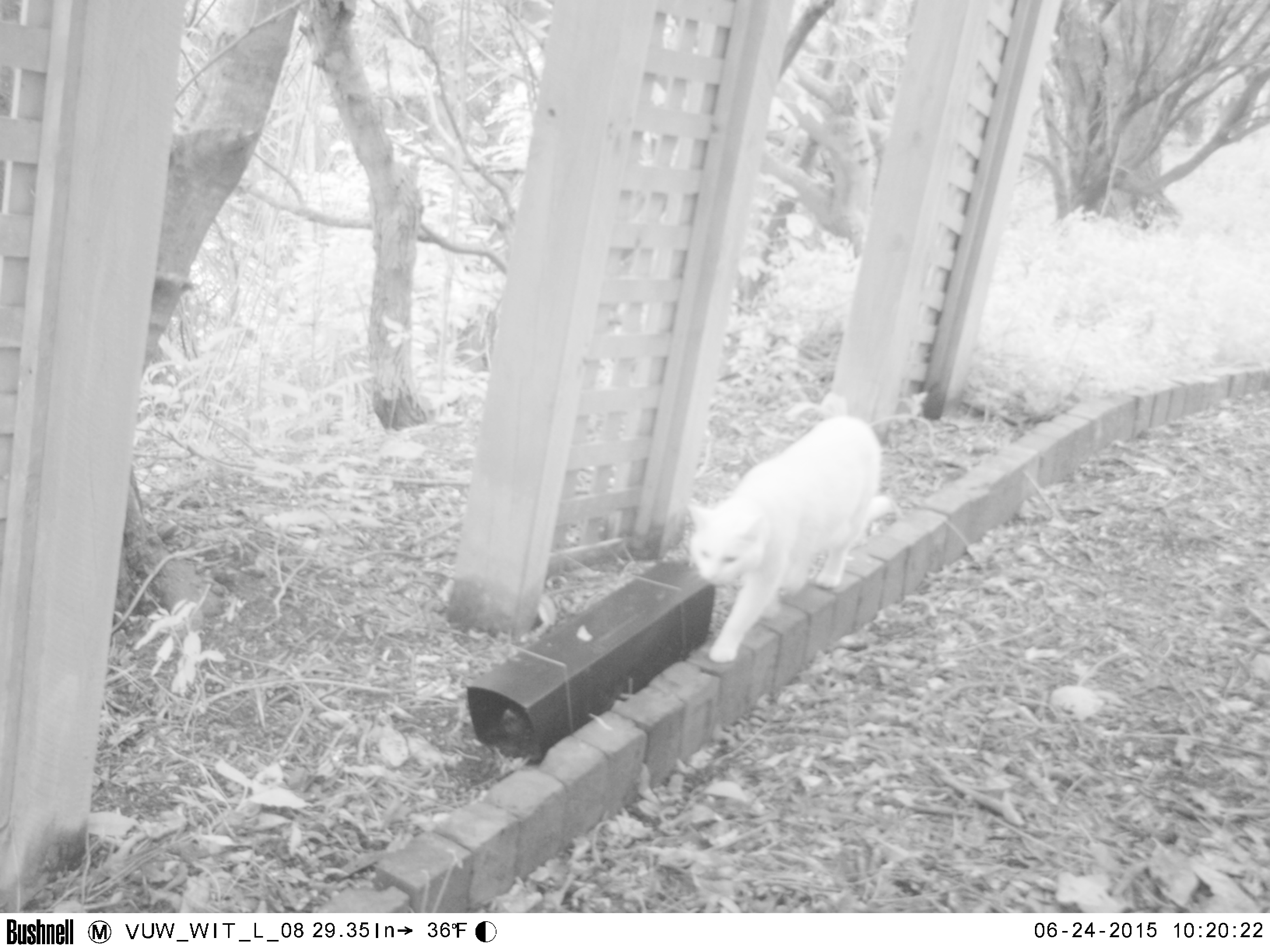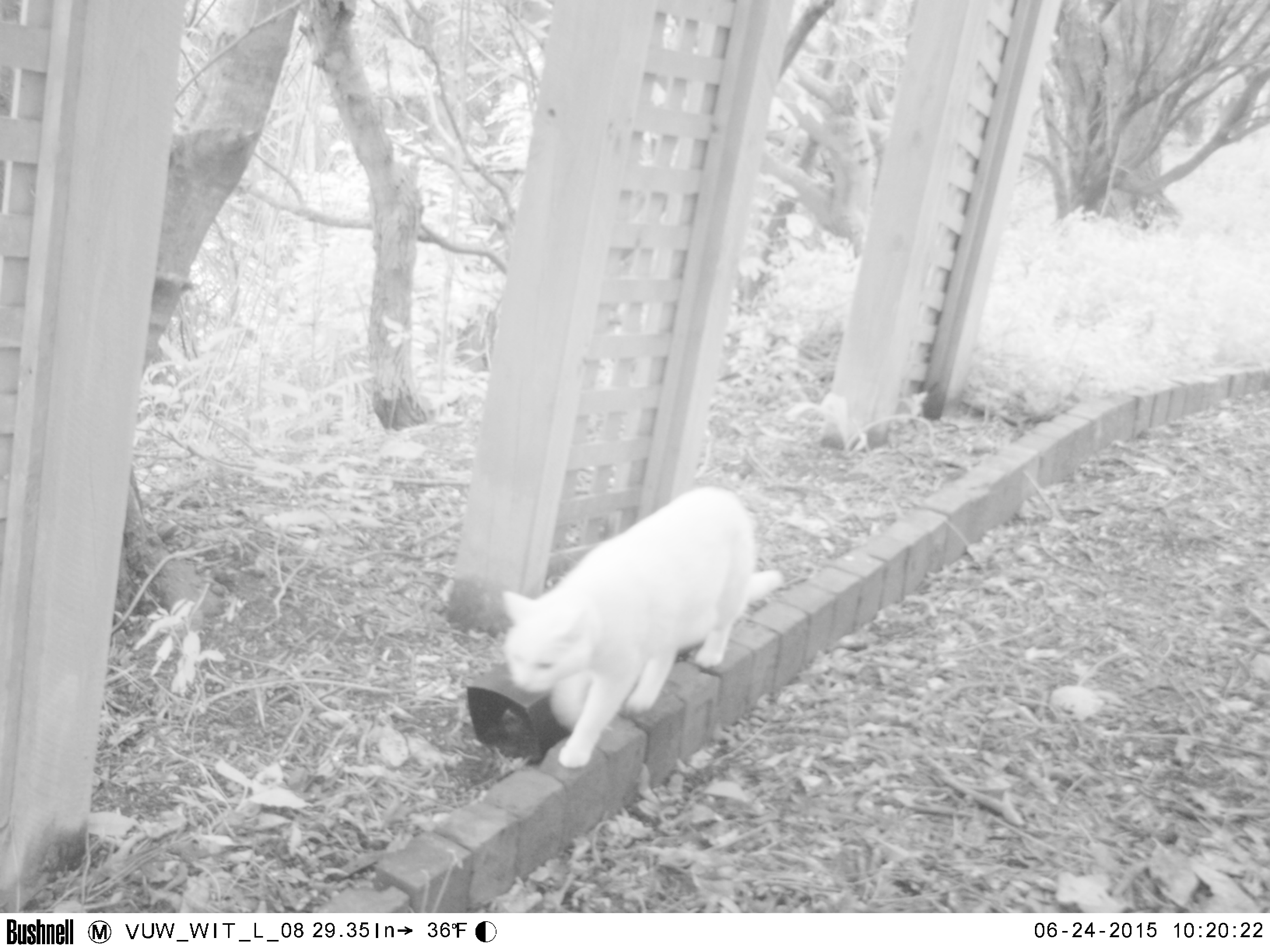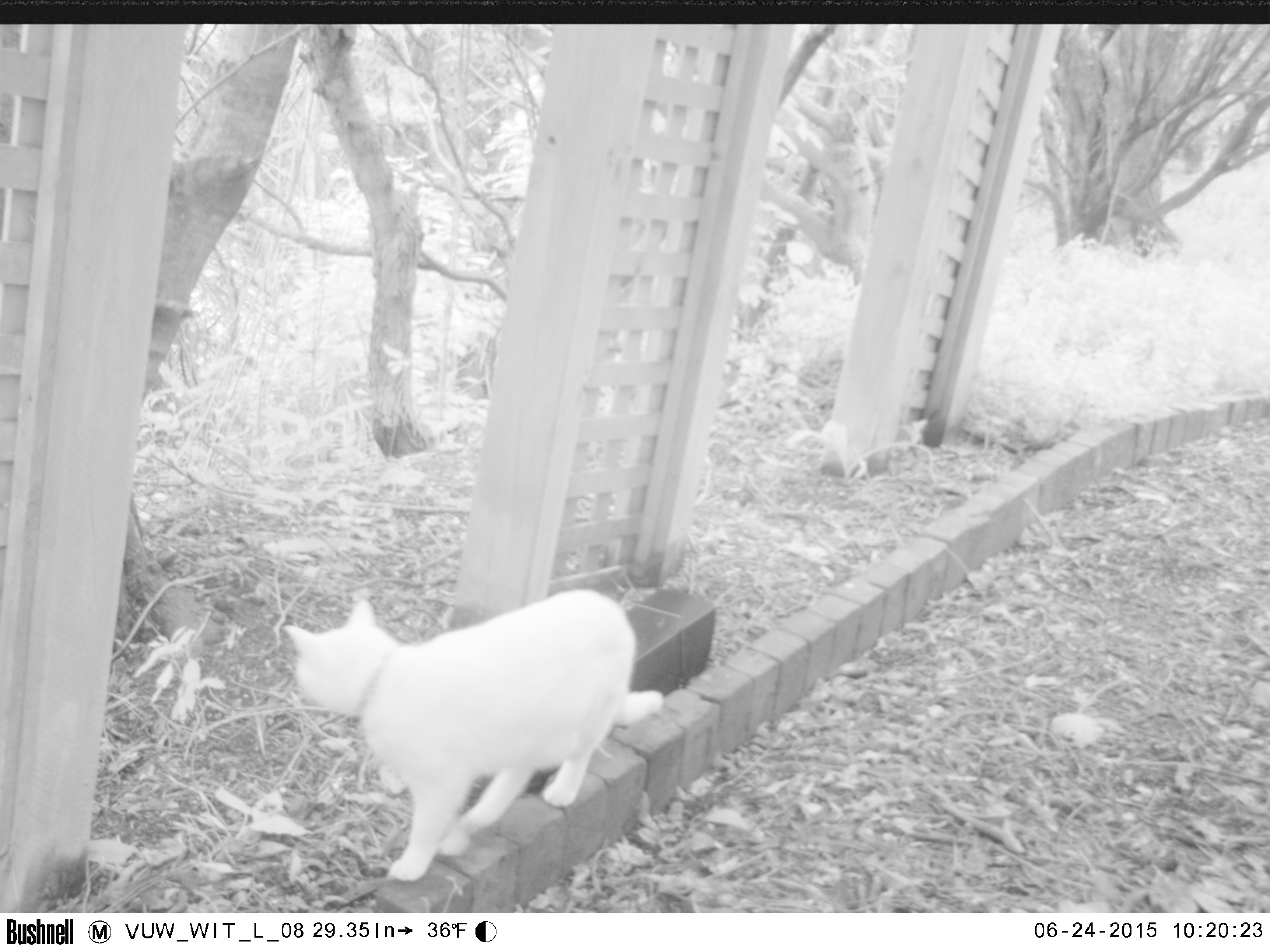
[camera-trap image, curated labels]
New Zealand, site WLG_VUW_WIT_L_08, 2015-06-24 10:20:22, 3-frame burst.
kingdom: Animalia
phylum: Chordata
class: Mammalia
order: Carnivora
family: Felidae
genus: Felis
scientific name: Felis catus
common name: domestic cat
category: cat